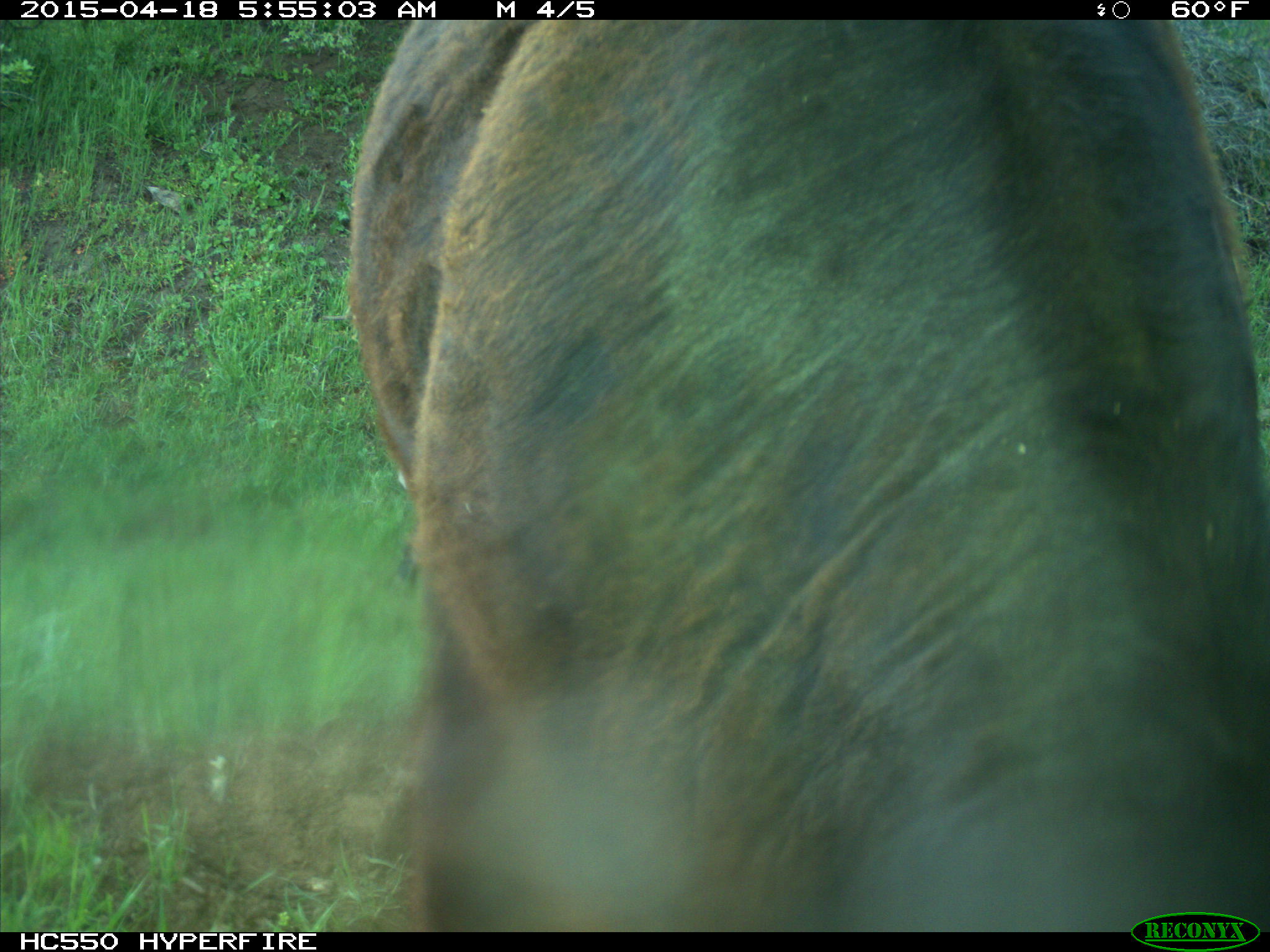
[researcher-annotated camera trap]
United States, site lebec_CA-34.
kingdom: Animalia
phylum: Chordata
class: Mammalia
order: Artiodactyla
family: Bovidae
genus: Bos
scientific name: Bos taurus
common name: domestic cow